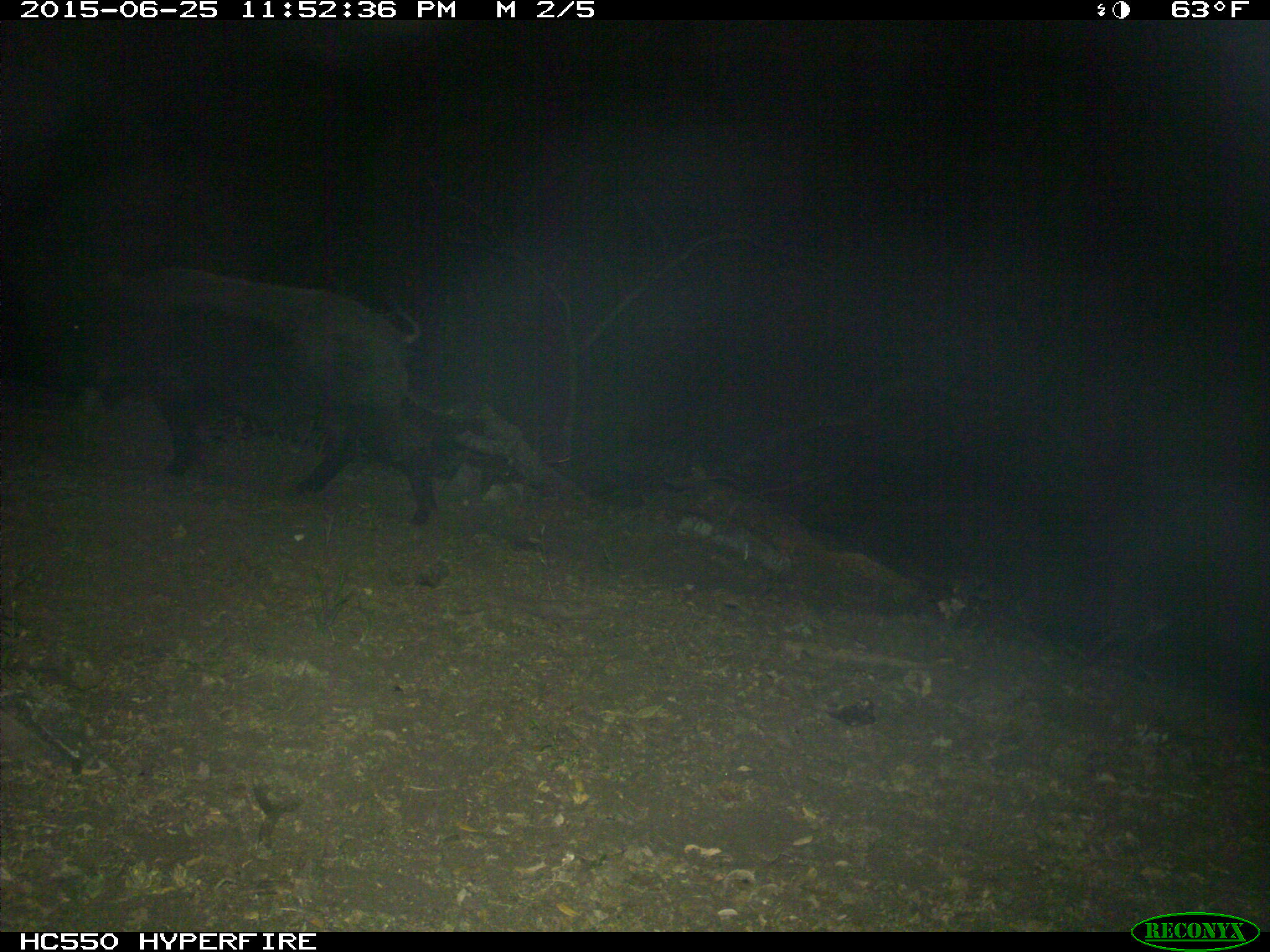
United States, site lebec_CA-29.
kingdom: Animalia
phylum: Chordata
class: Mammalia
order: Artiodactyla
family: Suidae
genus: Sus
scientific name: Sus scrofa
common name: wild boar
Sus scrofa (wild boar).